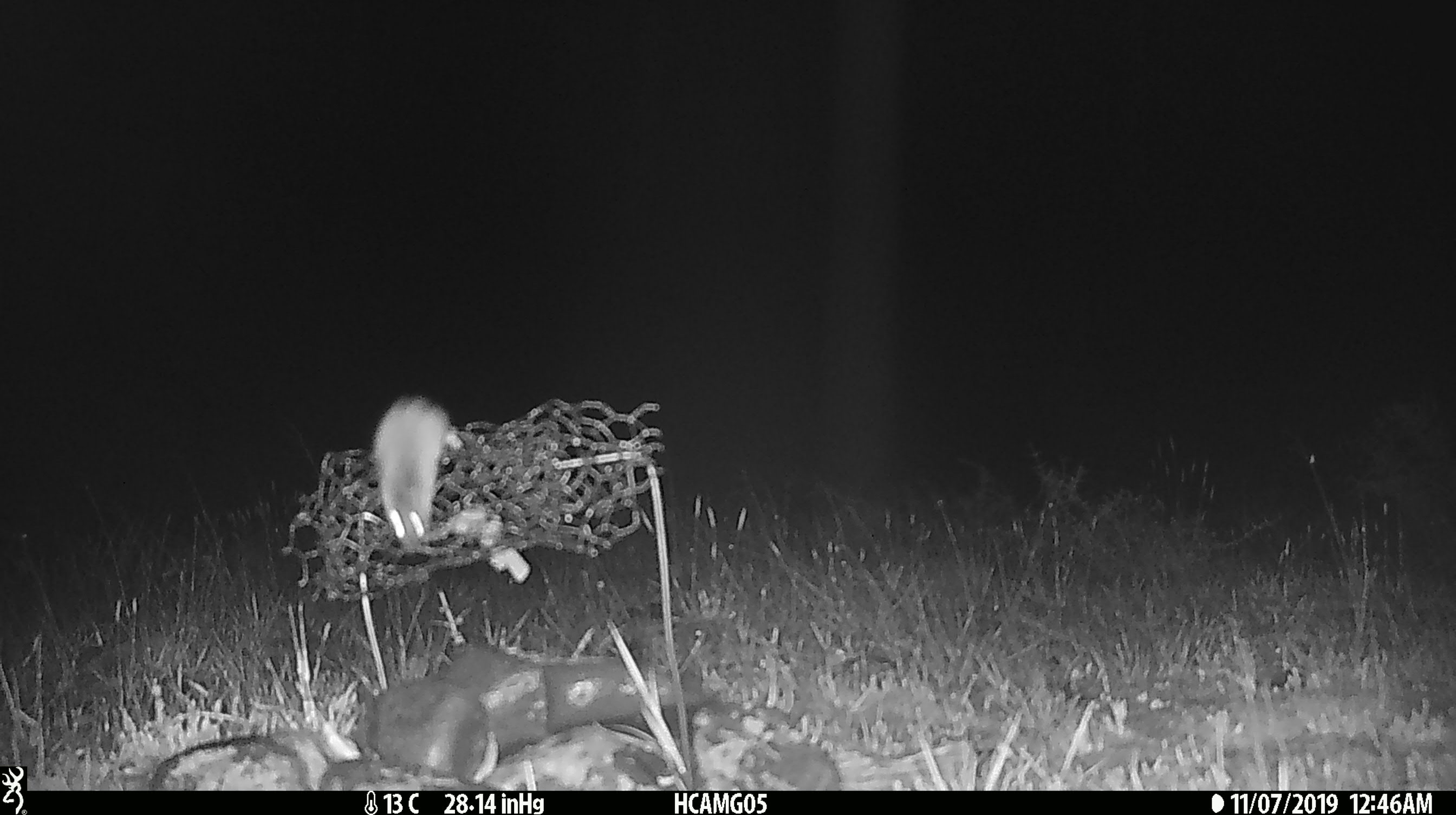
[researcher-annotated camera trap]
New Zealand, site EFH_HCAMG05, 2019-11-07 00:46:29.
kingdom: Animalia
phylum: Chordata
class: Mammalia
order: Rodentia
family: Muridae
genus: Mus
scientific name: Mus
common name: mouse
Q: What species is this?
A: Mouse (Mus).